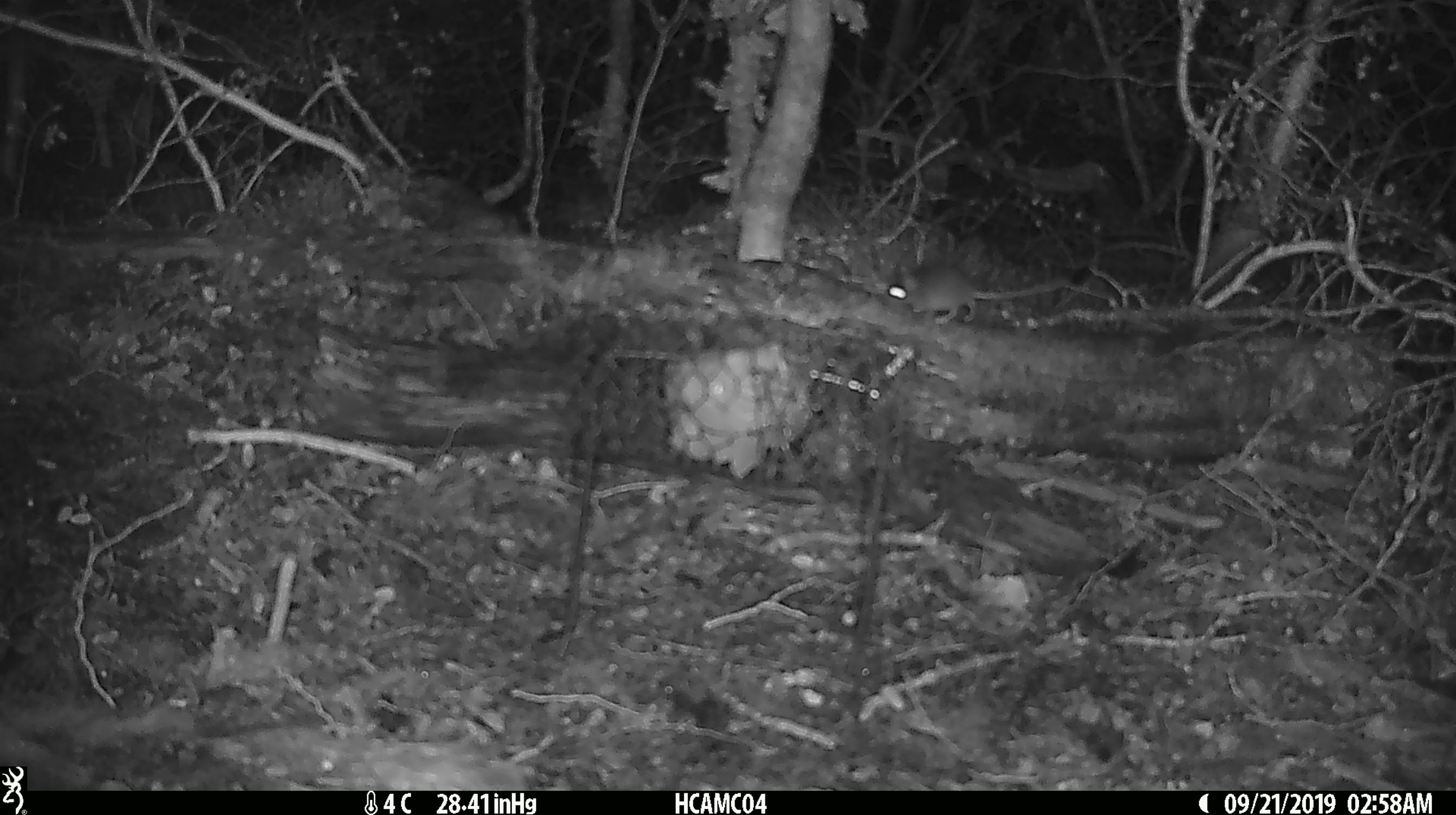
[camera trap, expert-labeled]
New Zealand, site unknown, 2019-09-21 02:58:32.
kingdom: Animalia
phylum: Chordata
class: Mammalia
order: Rodentia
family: Muridae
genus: Mus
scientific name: Mus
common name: mouse